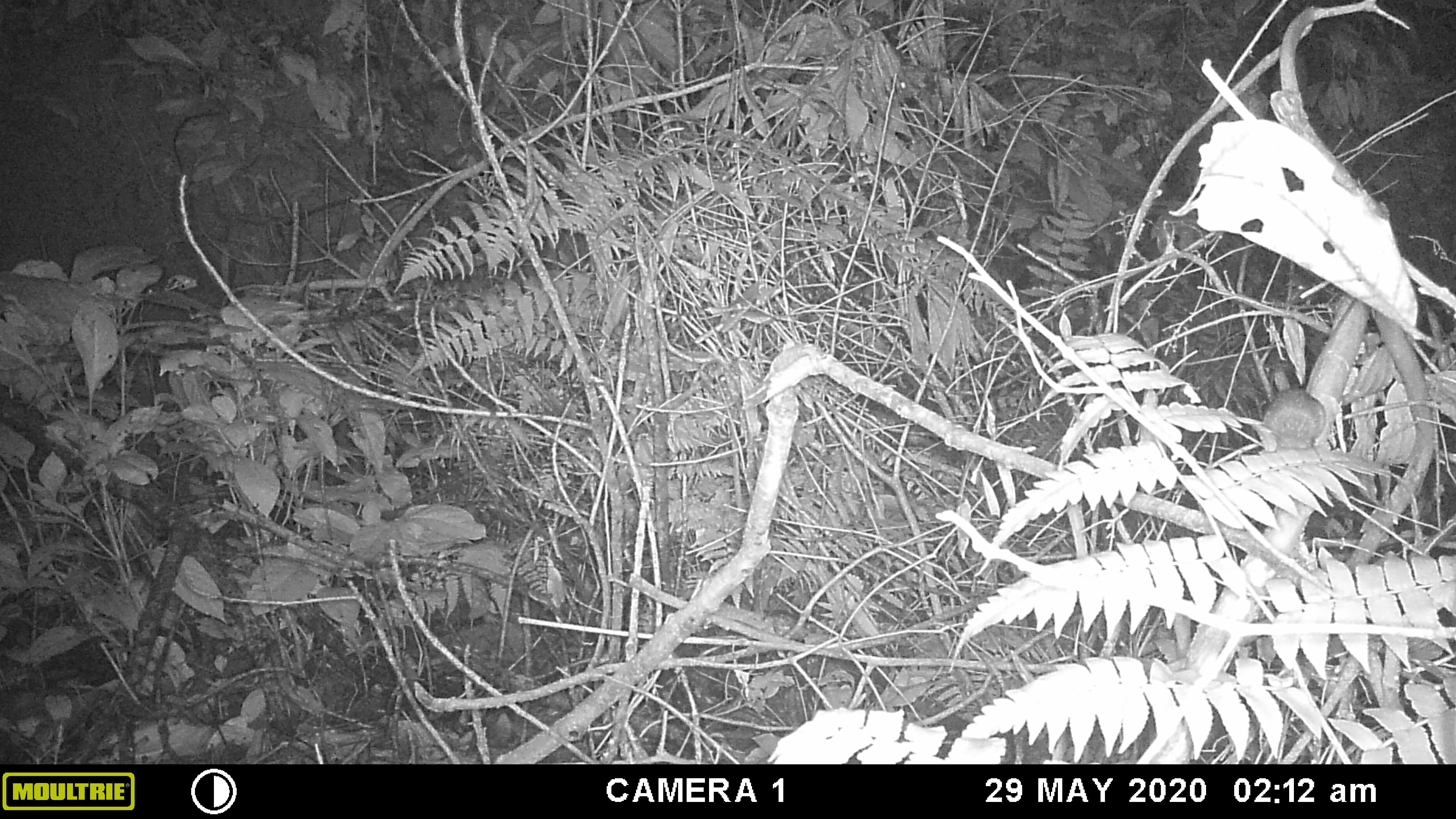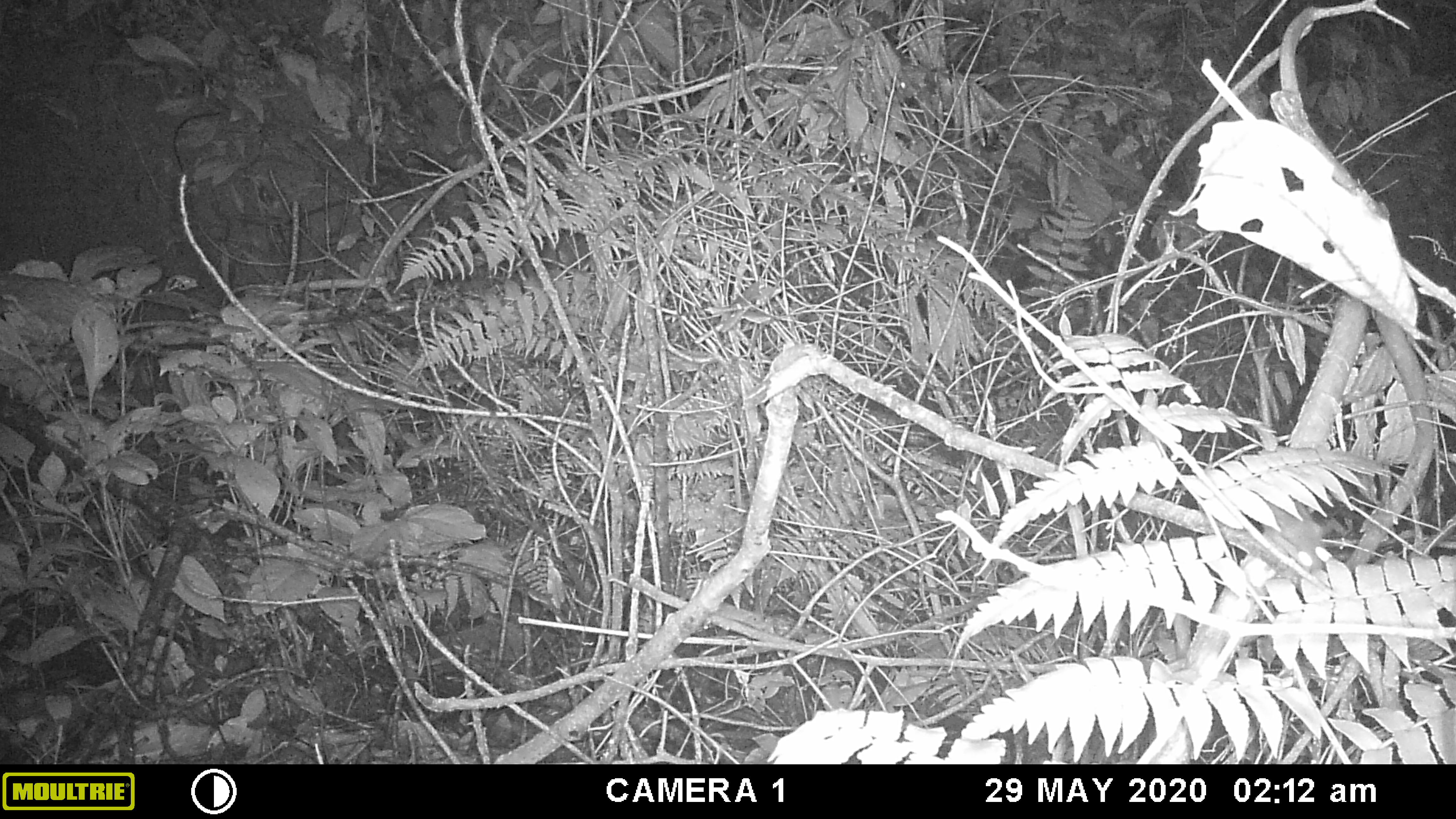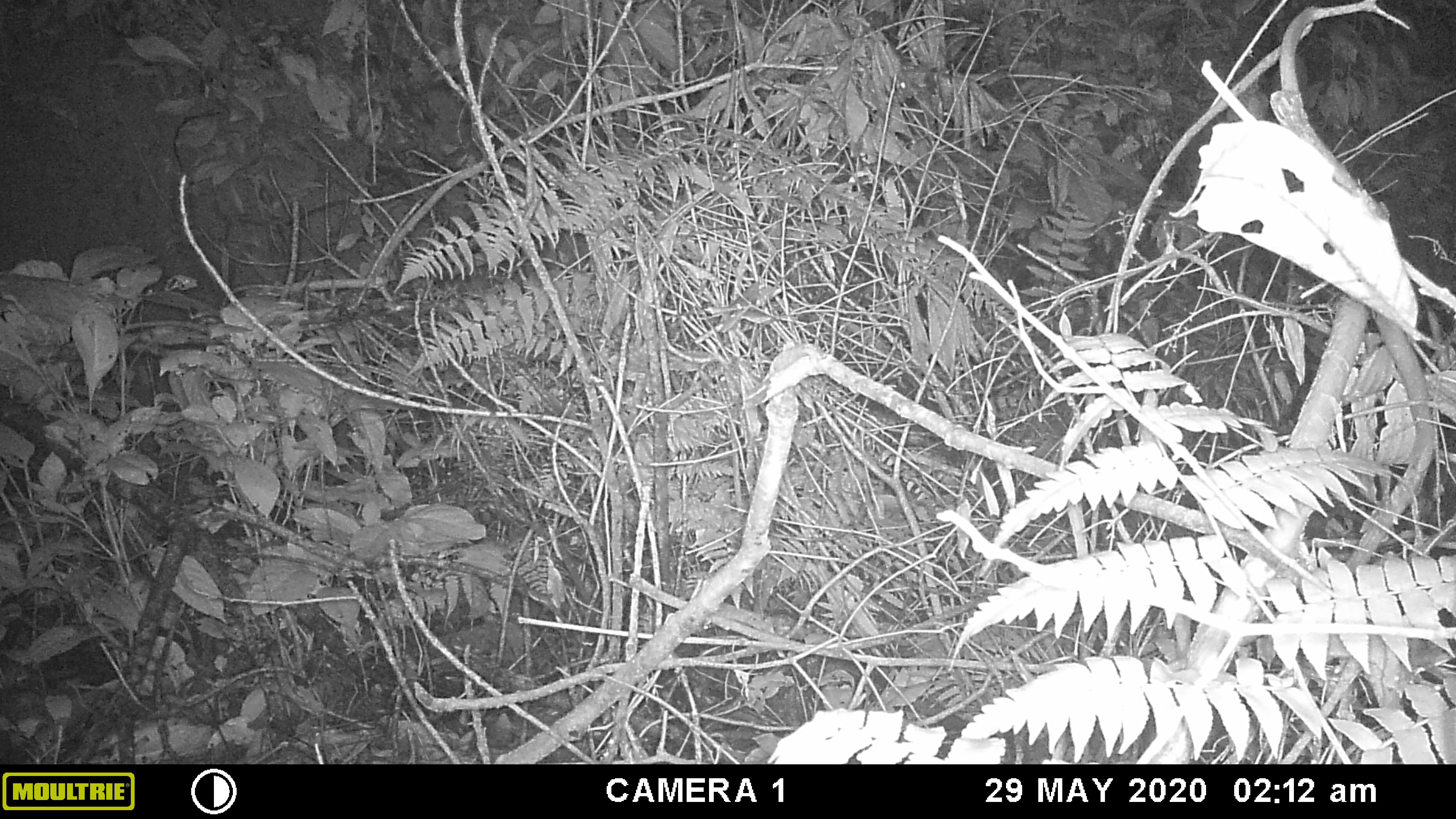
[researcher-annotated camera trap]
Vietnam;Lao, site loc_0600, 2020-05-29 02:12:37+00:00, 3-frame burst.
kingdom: Animalia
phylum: Chordata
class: Mammalia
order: Rodentia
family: Muridae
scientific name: Muridae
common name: old-world mice and rats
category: unidentified murid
Unidentified murid (old-world mice and rats) (Muridae). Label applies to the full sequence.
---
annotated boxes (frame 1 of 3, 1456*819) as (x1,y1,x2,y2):
unidentified murid: (1256,388,1326,452)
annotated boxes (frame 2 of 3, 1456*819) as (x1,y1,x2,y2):
unidentified murid: (1262,495,1325,573)